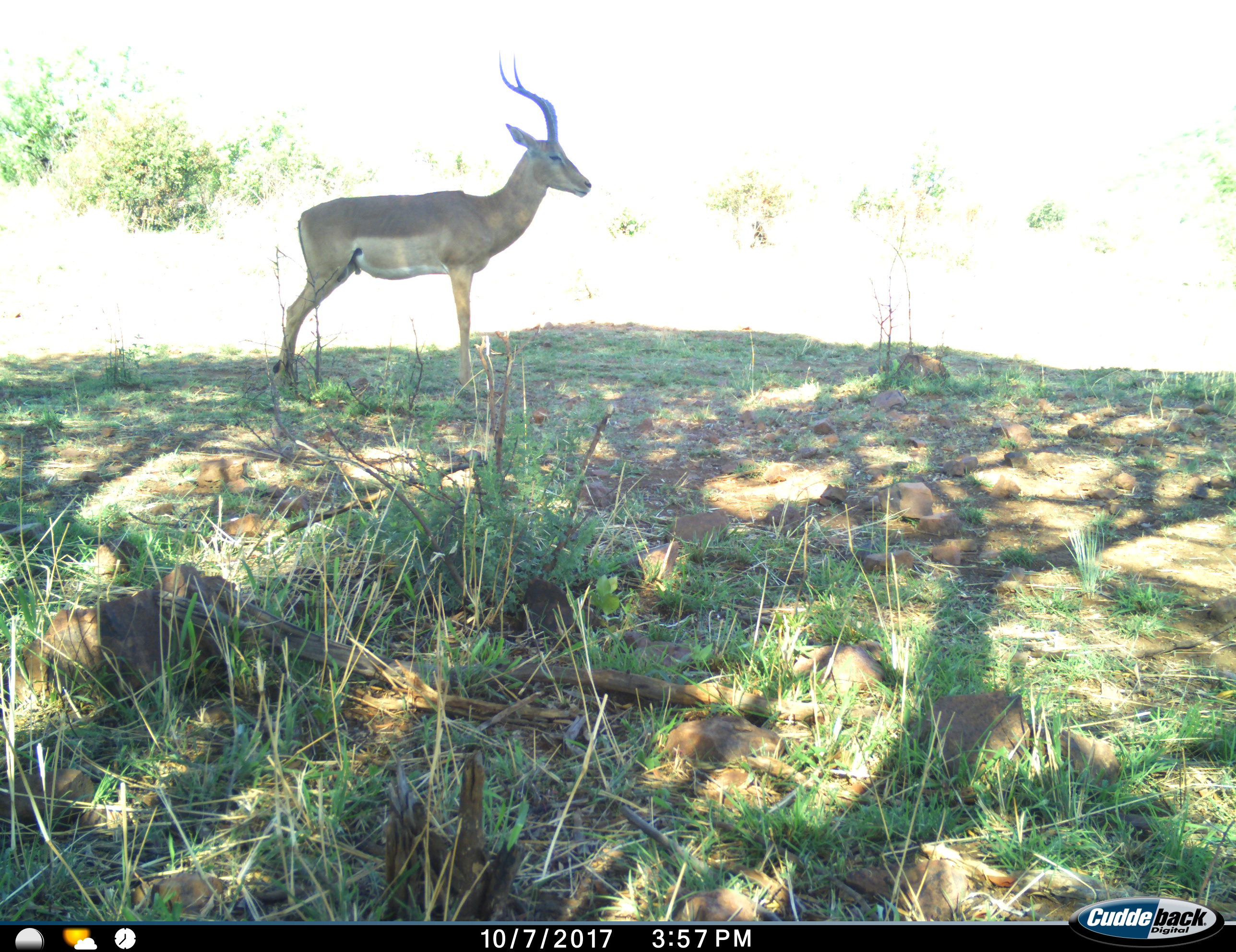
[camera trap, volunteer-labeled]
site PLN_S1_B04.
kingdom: Animalia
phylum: Chordata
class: Mammalia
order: Artiodactyla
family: Bovidae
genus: Aepyceros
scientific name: Aepyceros melampus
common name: impala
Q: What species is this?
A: Impala (Aepyceros melampus).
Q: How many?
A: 1.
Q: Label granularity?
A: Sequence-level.